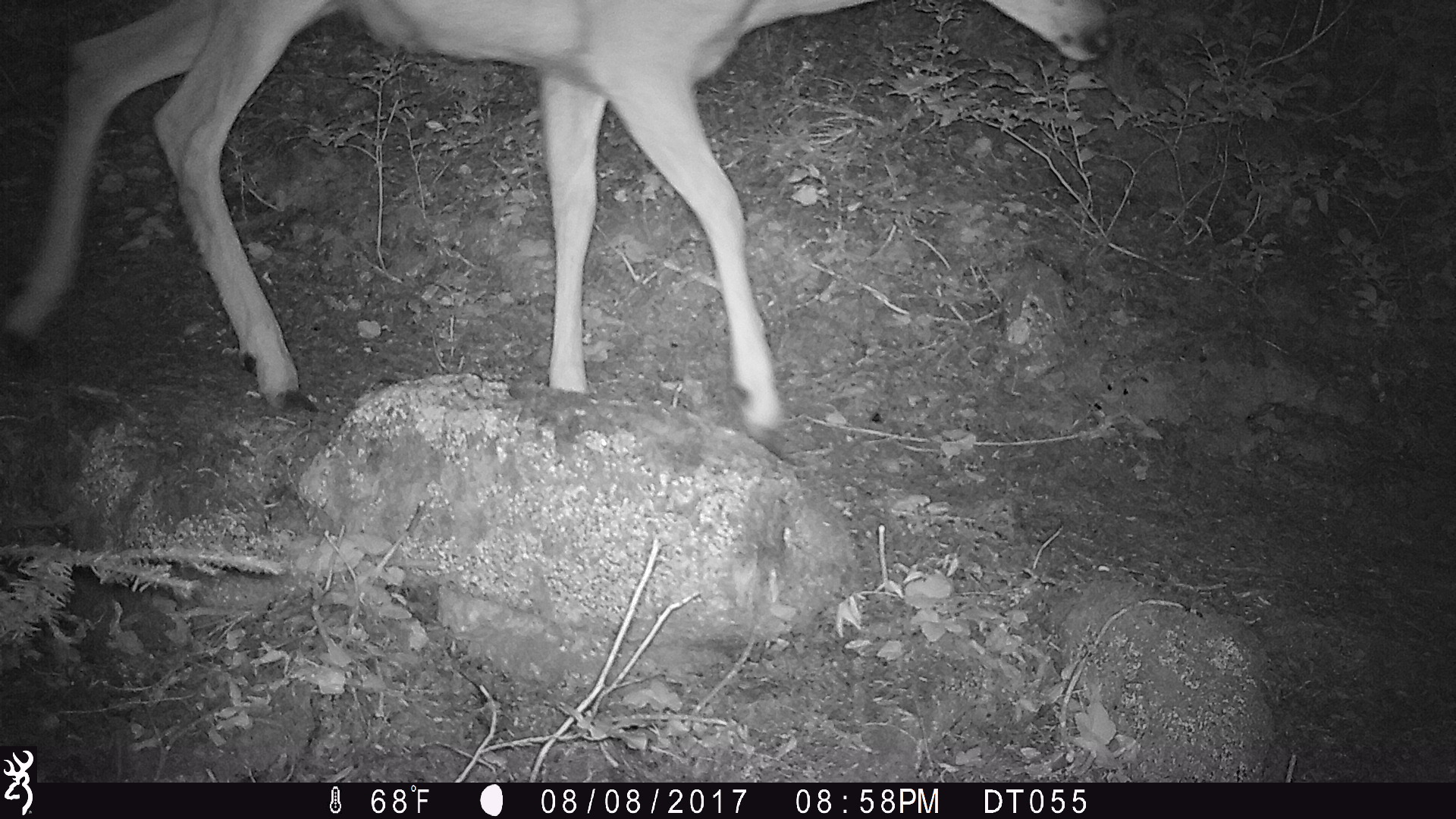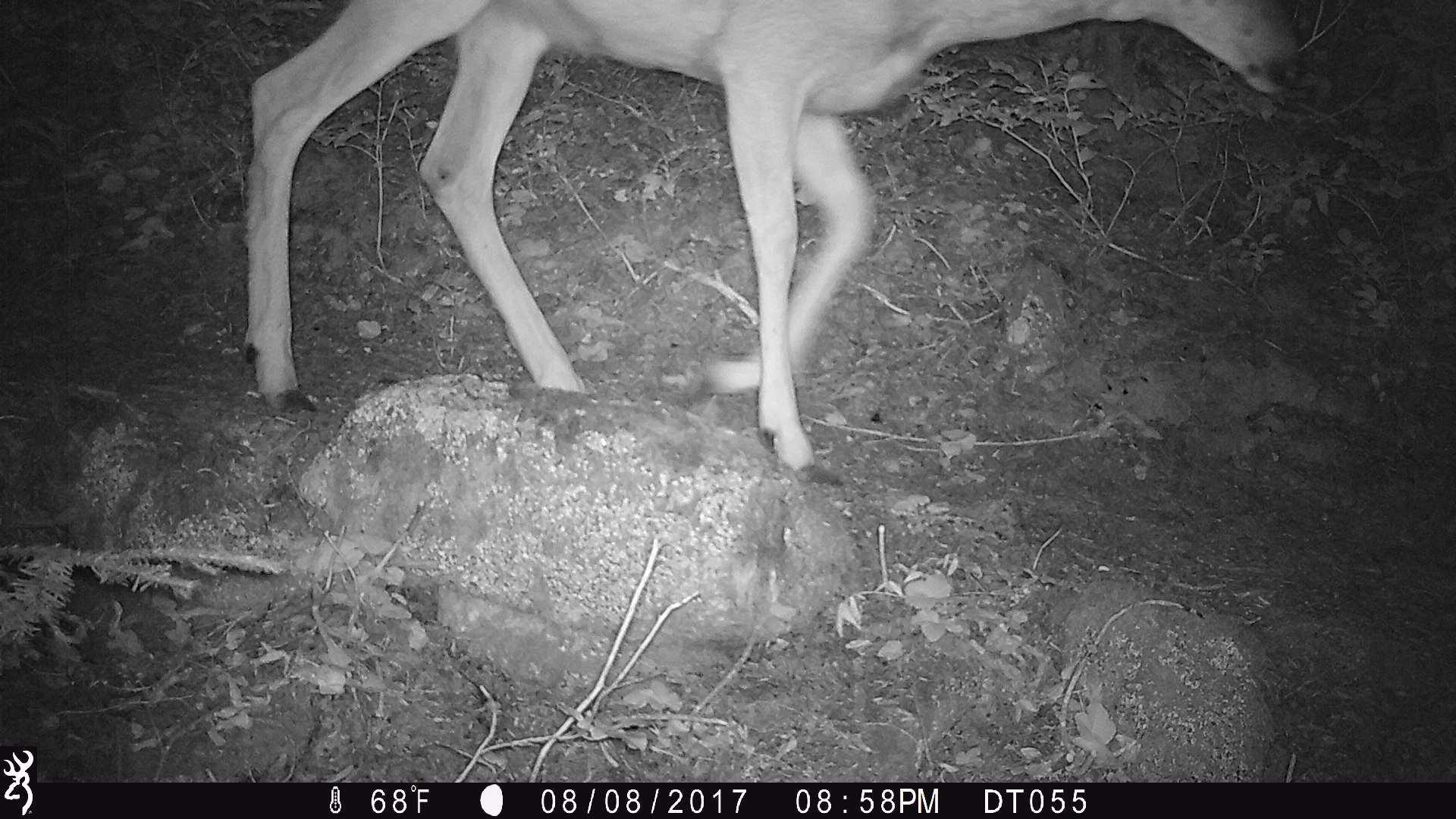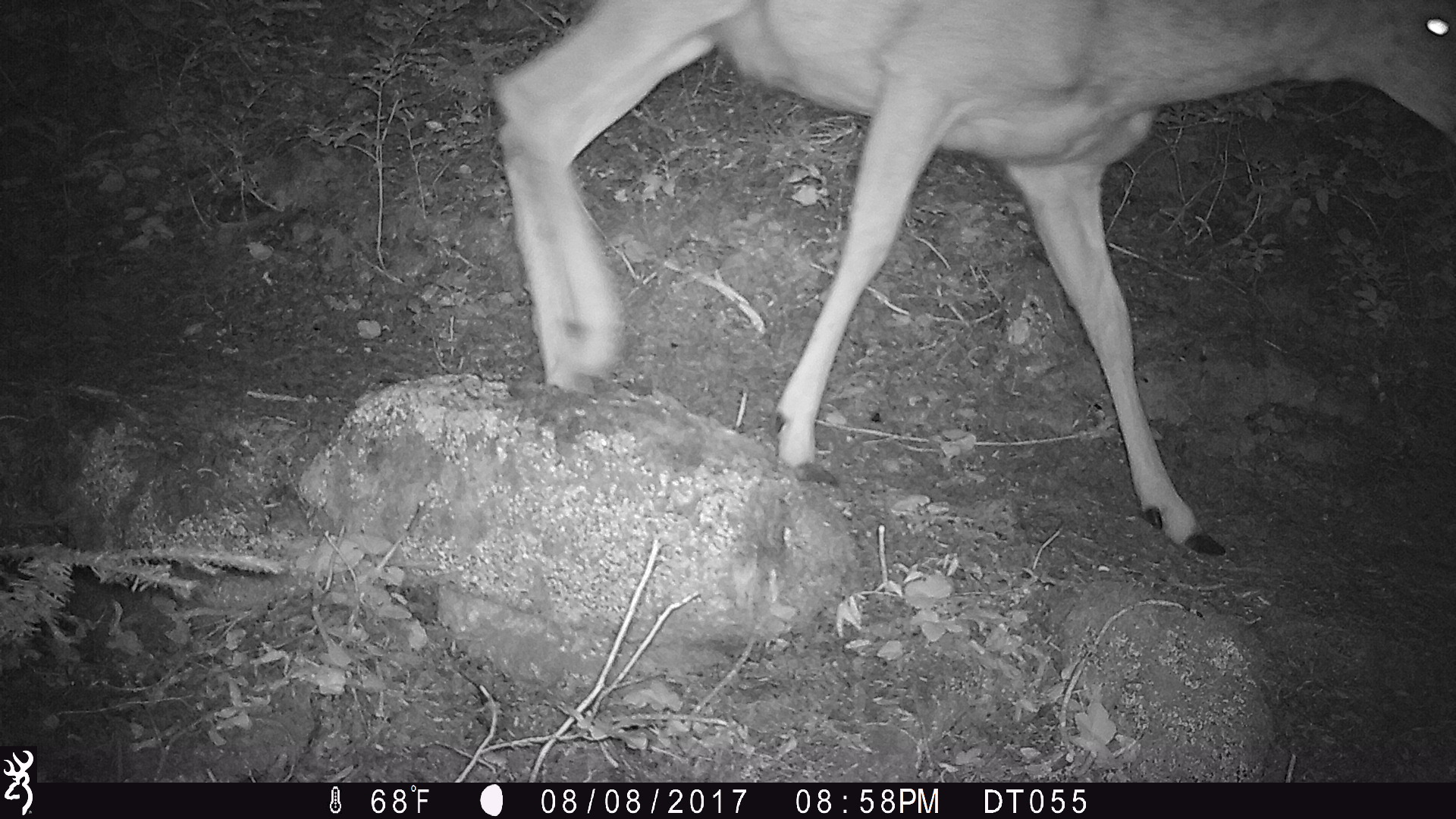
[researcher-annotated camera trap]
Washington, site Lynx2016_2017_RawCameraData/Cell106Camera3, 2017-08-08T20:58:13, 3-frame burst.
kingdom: Animalia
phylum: Chordata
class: Mammalia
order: Artiodactyla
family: Cervidae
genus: Odocoileus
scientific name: Odocoileus hemionus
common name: mule deer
Odocoileus hemionus (mule deer). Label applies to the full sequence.